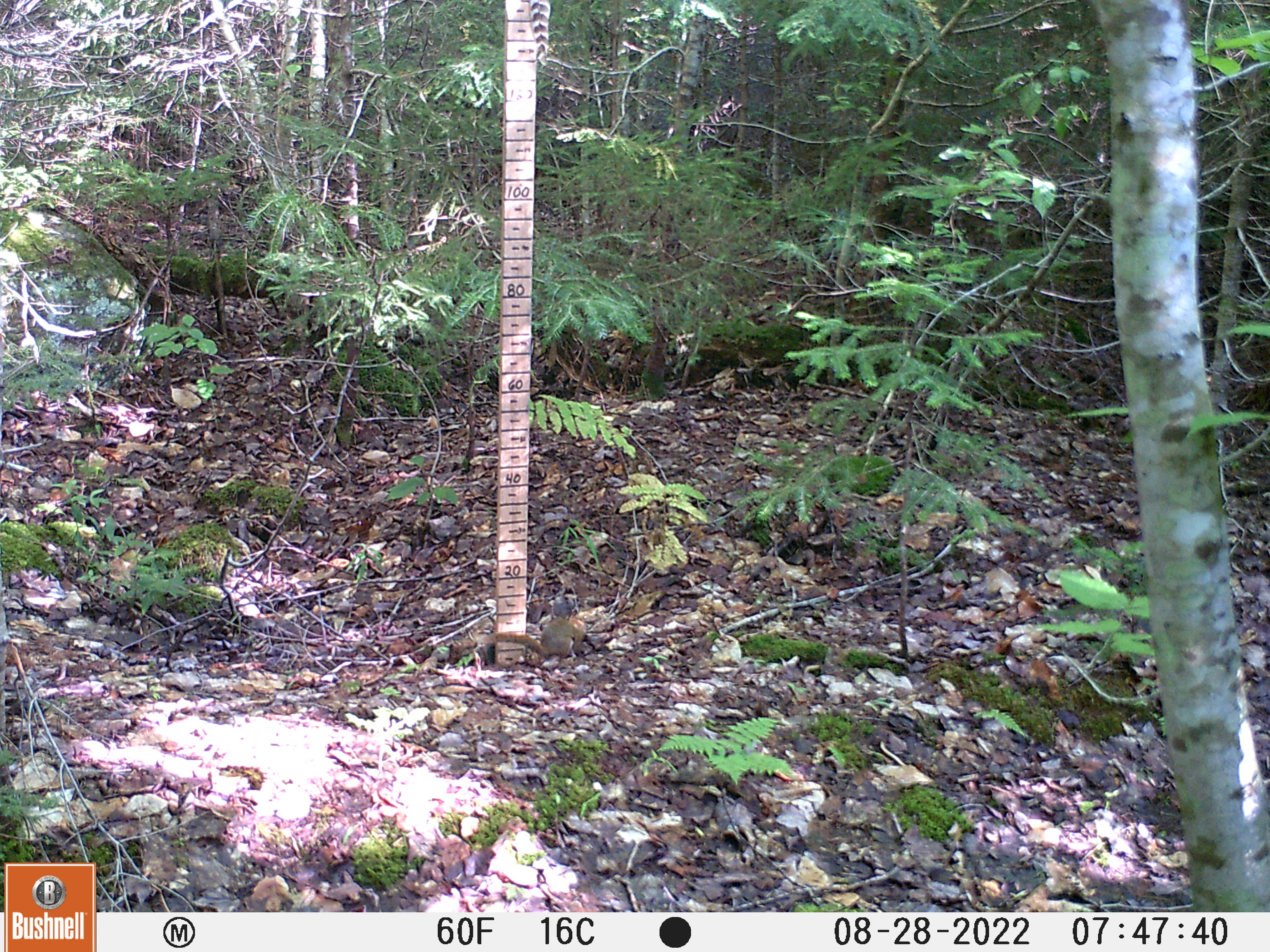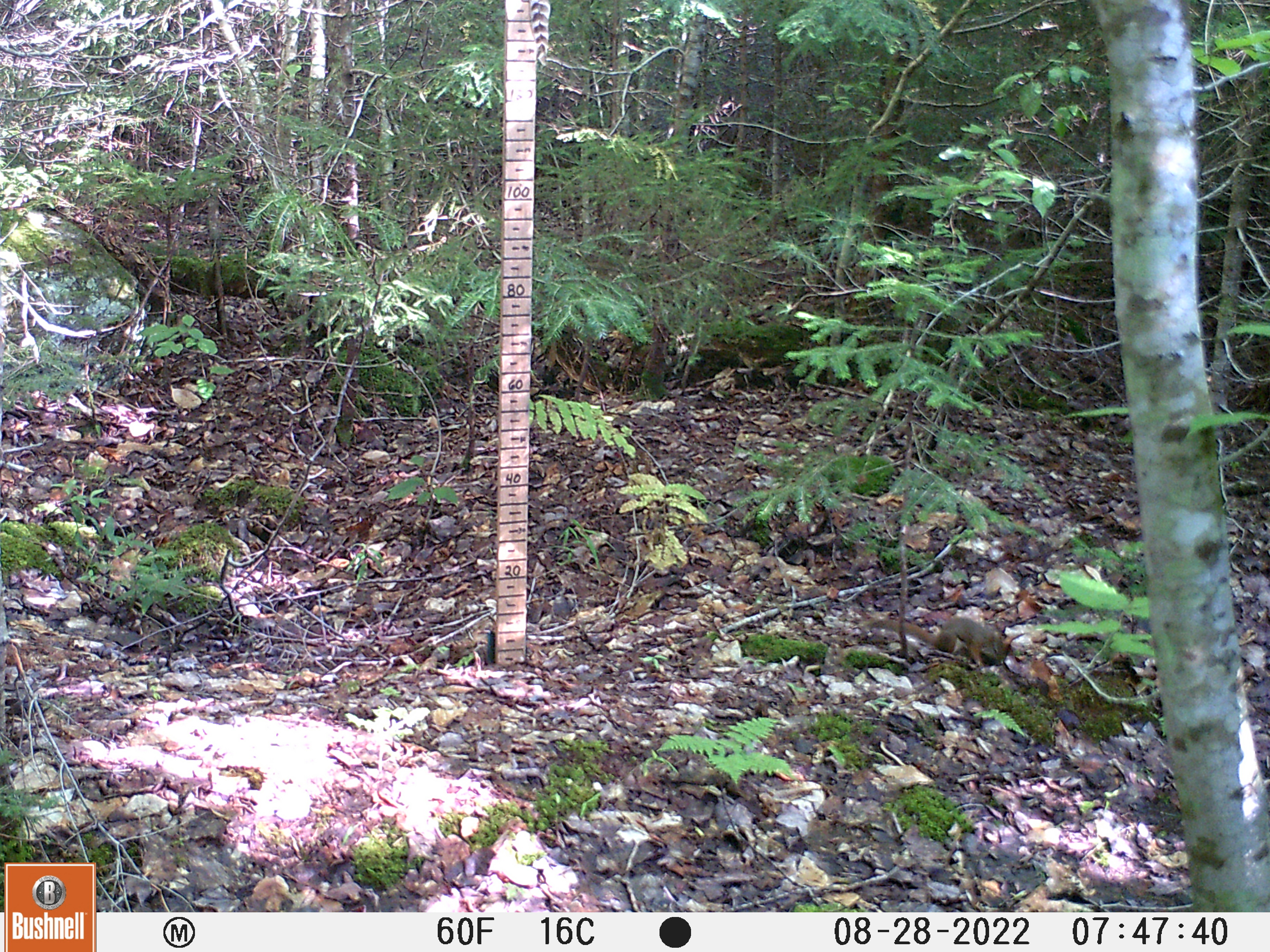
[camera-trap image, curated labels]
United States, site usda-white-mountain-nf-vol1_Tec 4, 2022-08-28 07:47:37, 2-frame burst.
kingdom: Animalia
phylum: Chordata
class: Mammalia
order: Rodentia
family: Sciuridae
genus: Tamiasciurus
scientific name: Tamiasciurus hudsonicus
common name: red squirrel